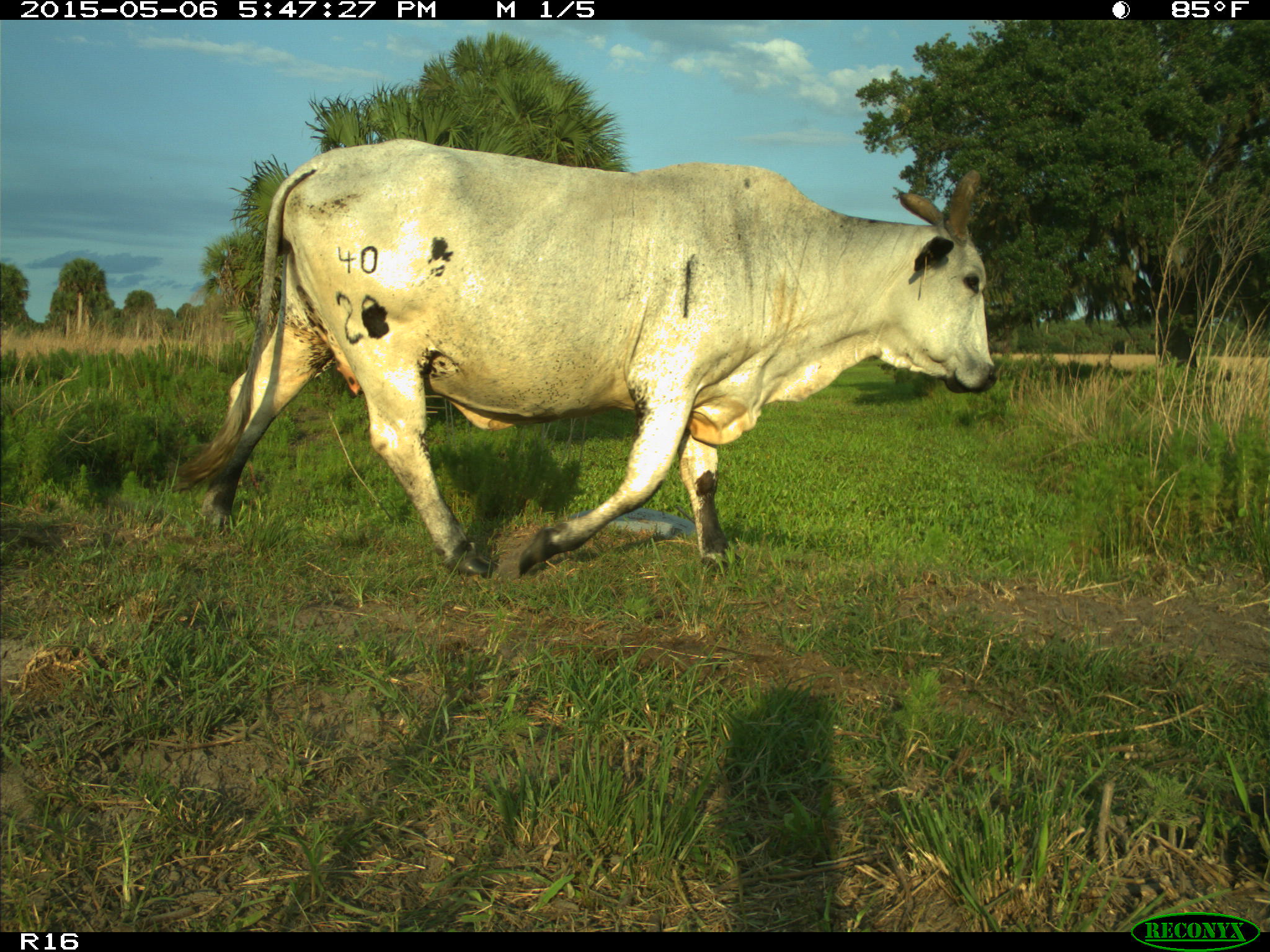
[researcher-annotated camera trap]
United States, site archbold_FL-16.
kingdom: Animalia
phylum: Chordata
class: Mammalia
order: Artiodactyla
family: Bovidae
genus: Bos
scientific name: Bos taurus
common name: domestic cow